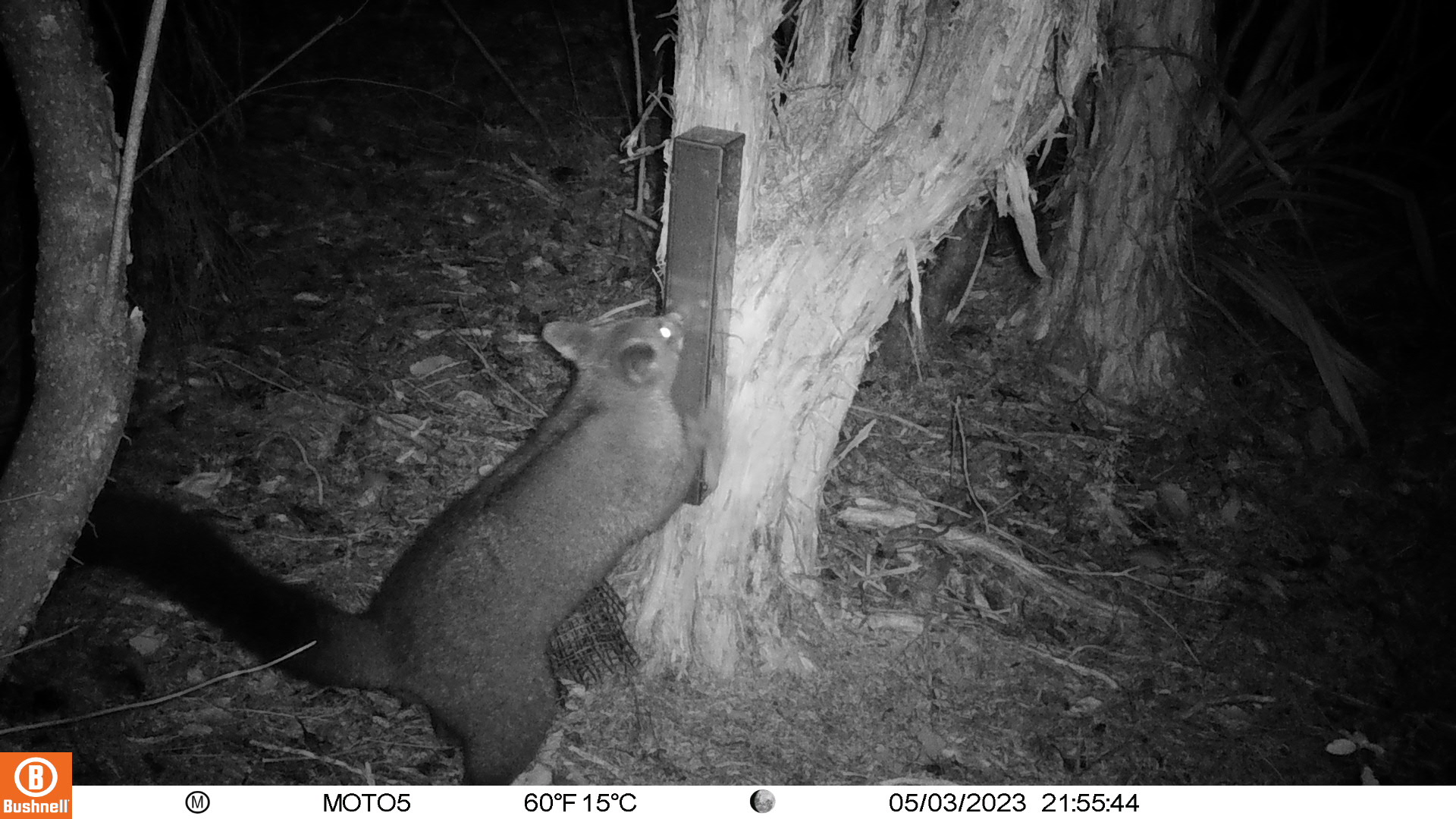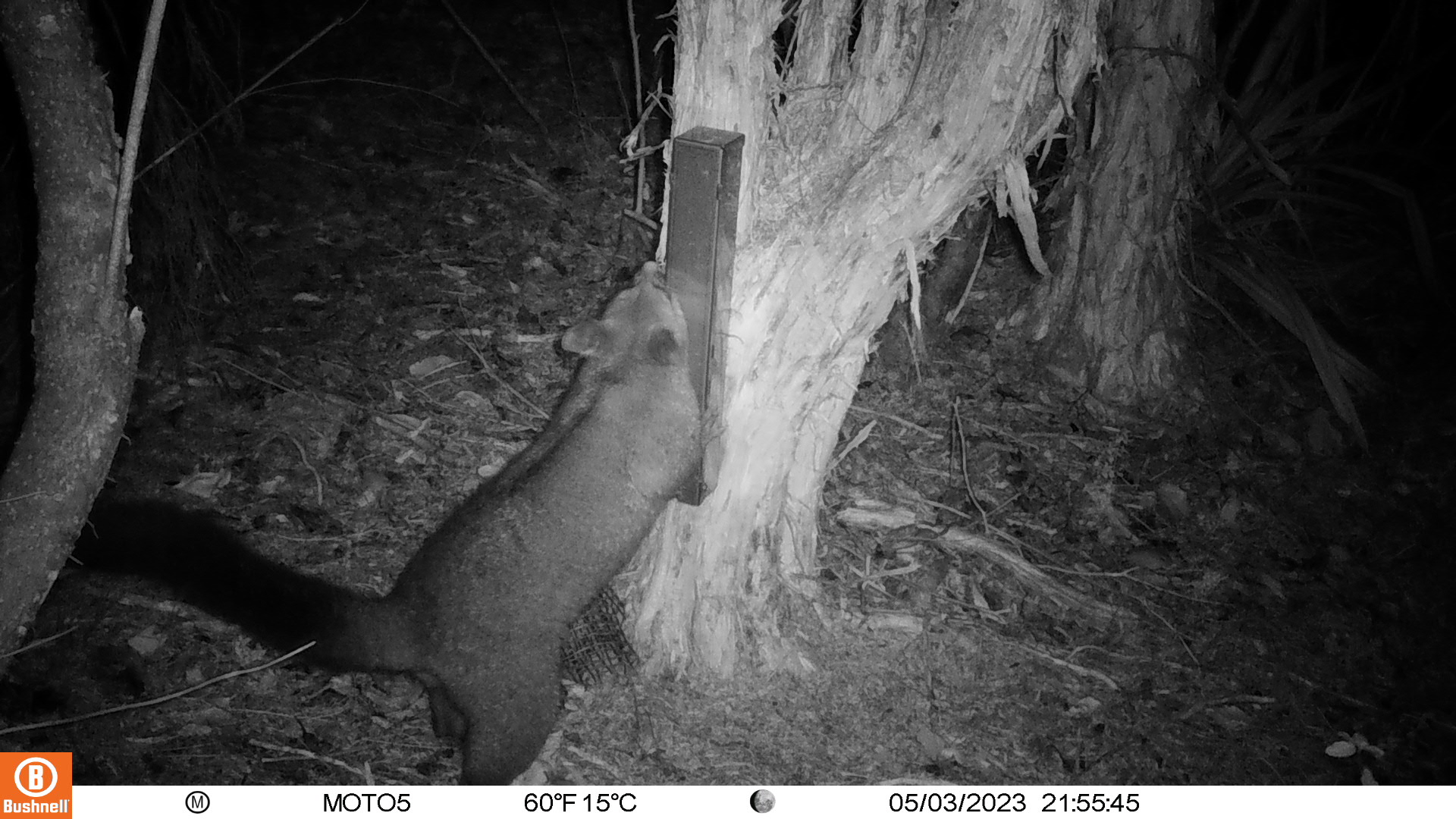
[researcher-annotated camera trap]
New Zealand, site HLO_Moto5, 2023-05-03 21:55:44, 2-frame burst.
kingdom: Animalia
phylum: Chordata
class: Mammalia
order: Diprotodontia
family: Phalangeridae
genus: Trichosurus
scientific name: Trichosurus vulpecula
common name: common brushtail possum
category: possum